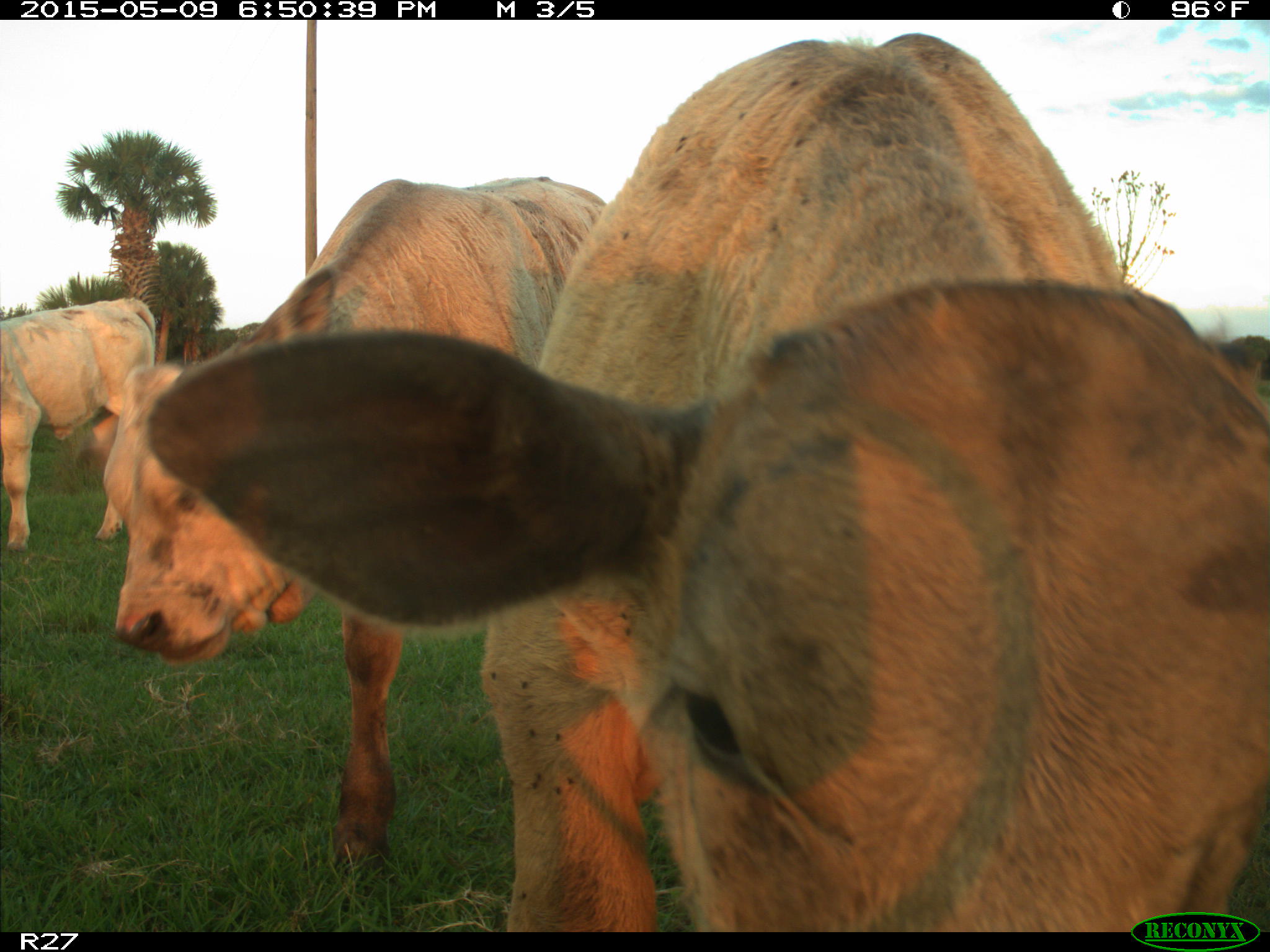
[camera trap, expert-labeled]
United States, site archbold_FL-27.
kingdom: Animalia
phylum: Chordata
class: Mammalia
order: Artiodactyla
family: Bovidae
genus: Bos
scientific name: Bos taurus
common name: domestic cow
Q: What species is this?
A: Bos taurus (domestic cow).